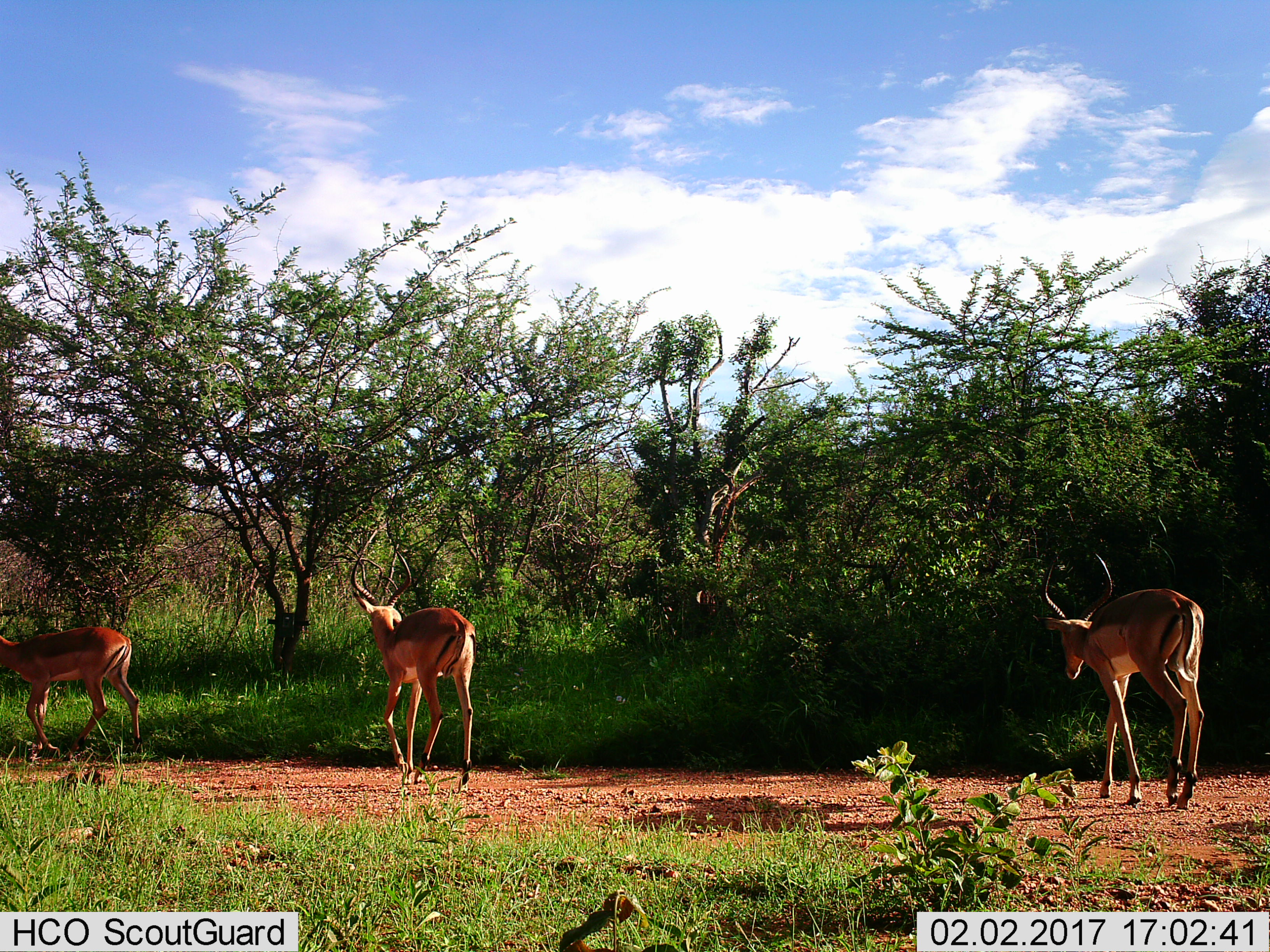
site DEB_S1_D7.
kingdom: Animalia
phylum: Chordata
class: Mammalia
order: Artiodactyla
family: Bovidae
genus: Aepyceros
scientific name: Aepyceros melampus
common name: impala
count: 3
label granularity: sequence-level